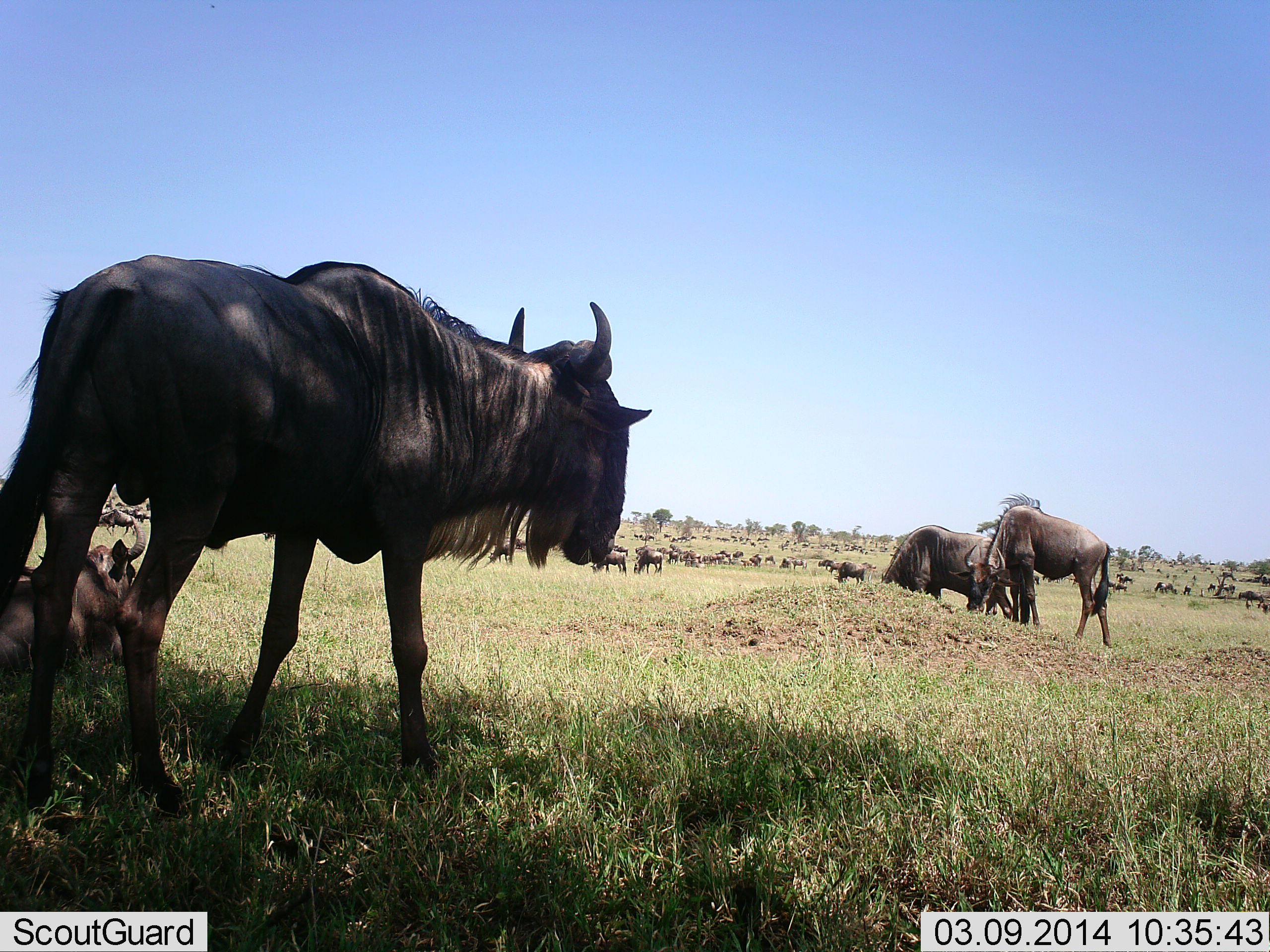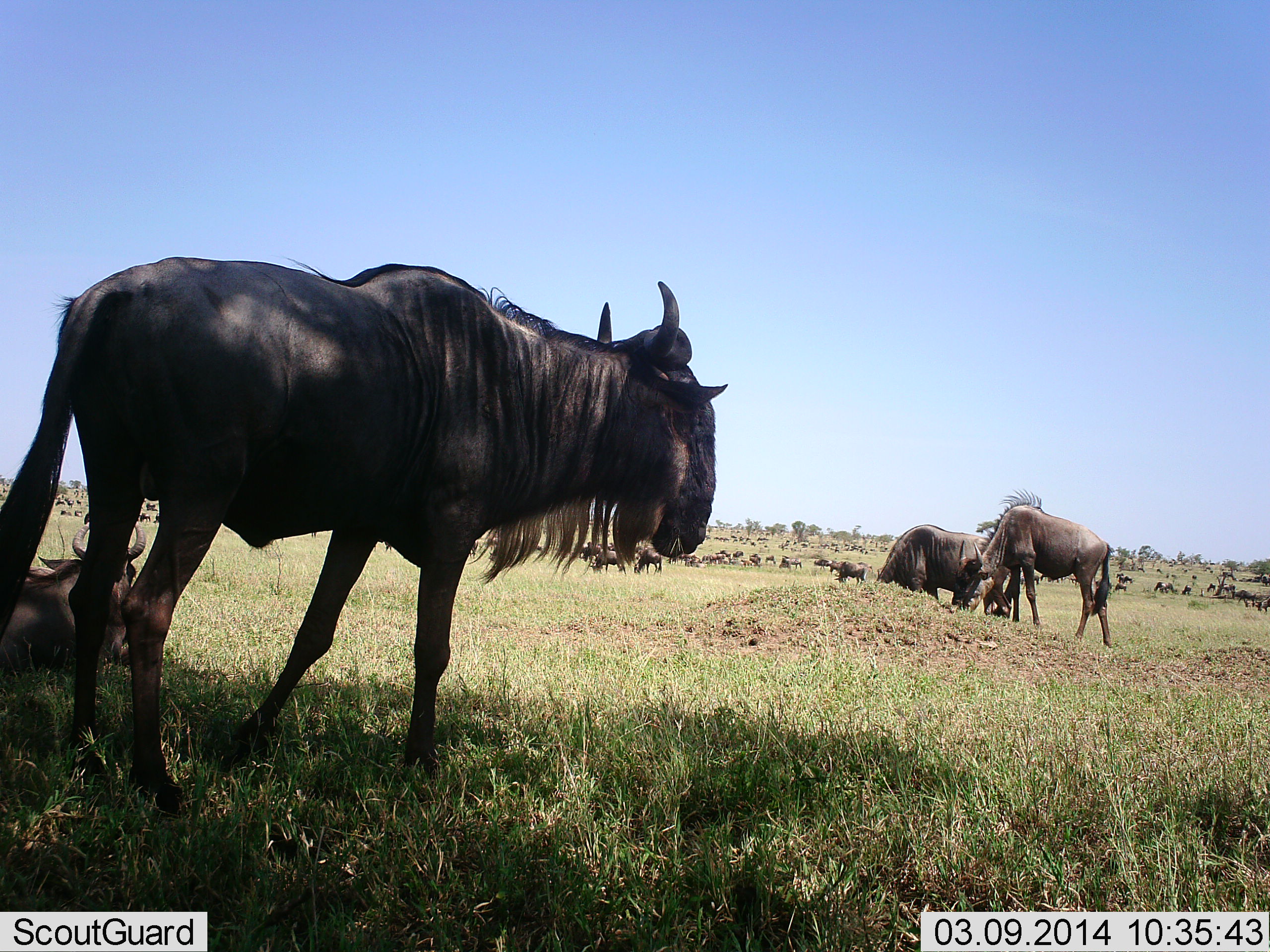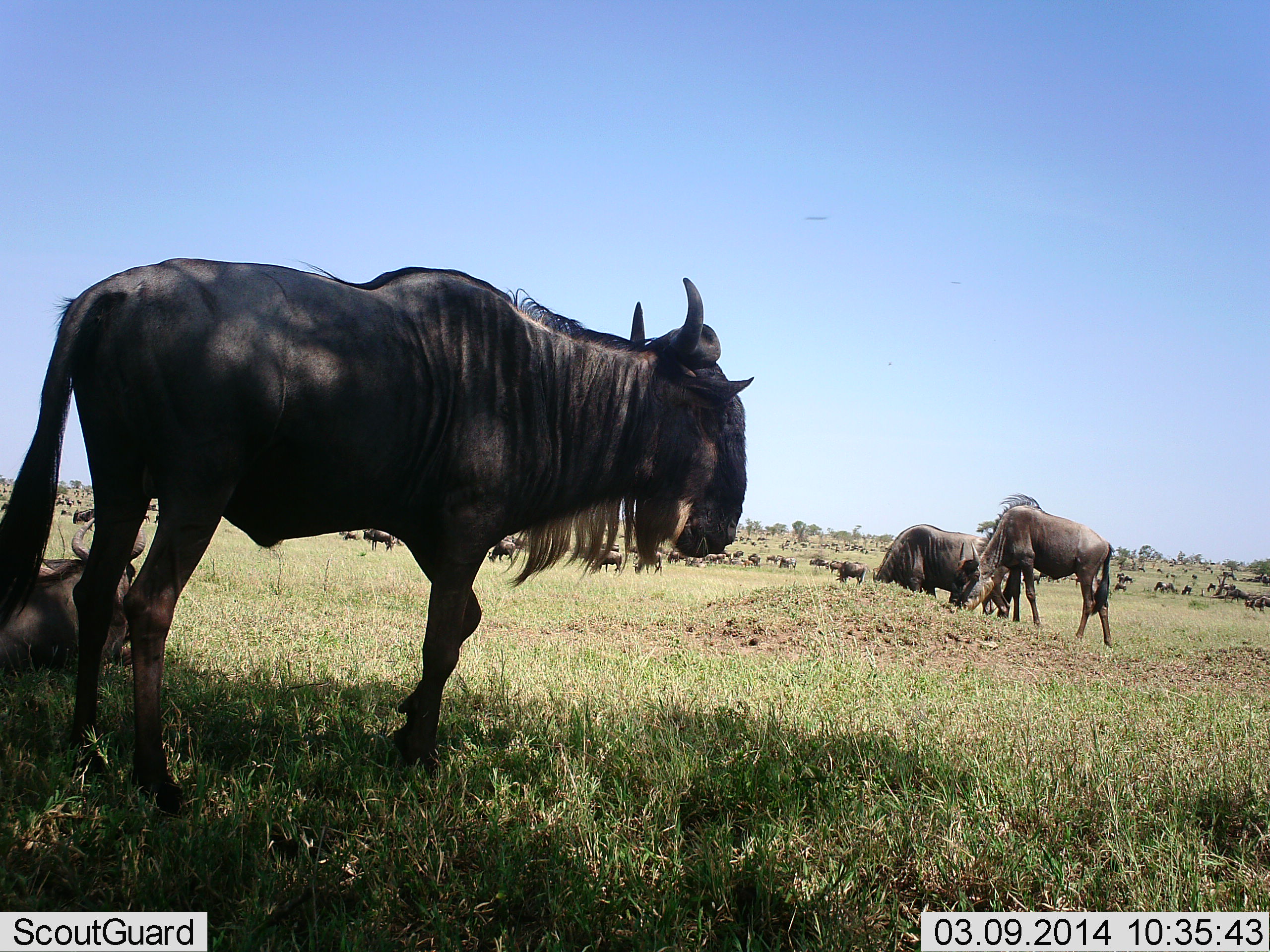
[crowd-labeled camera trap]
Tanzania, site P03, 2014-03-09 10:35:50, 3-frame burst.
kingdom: Animalia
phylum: Chordata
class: Mammalia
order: Artiodactyla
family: Bovidae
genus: Connochaetes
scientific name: Connochaetes taurinus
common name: blue wildebeest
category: wildebeest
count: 11-50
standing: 70%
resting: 60%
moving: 40%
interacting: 10%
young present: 0%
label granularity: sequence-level